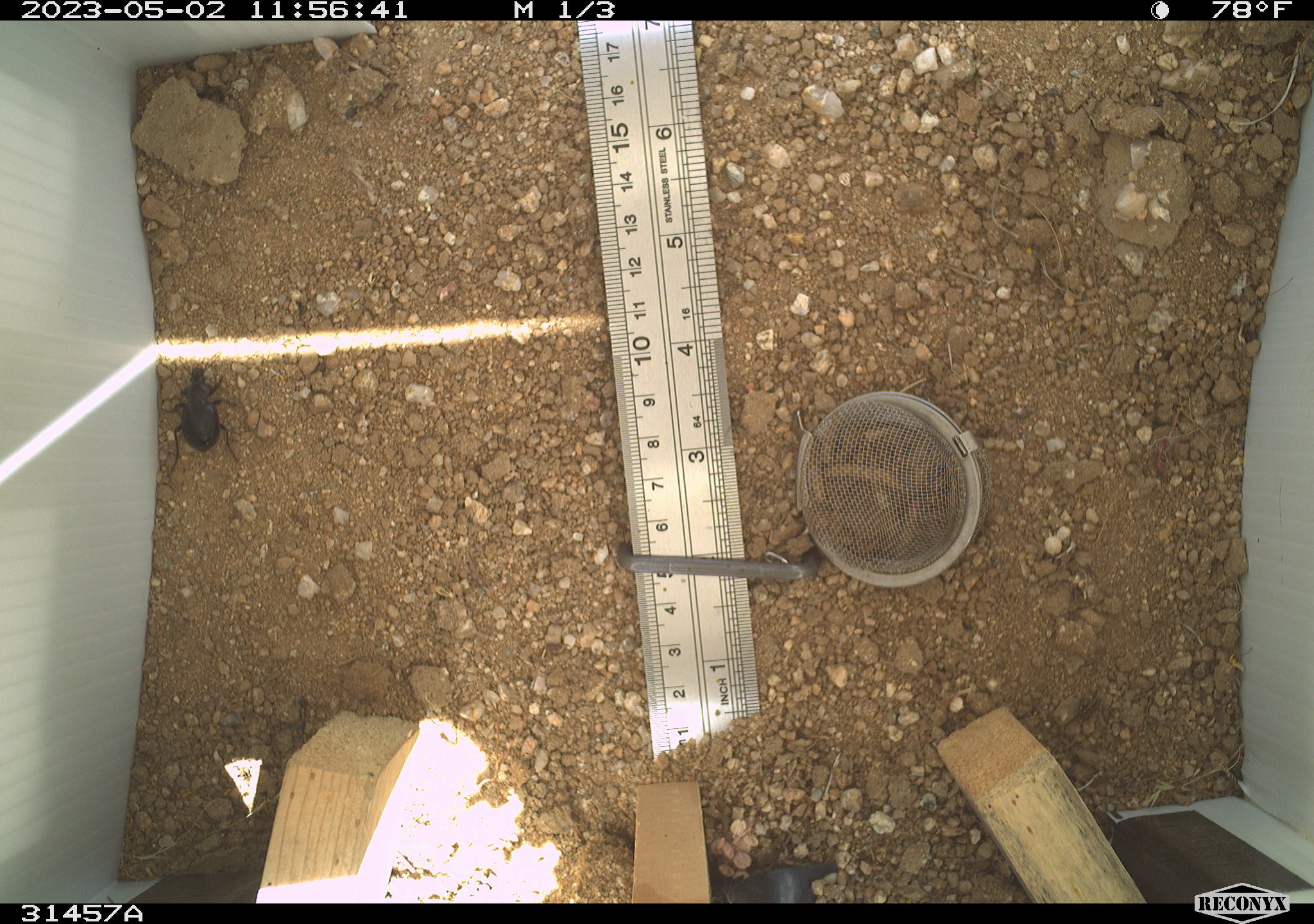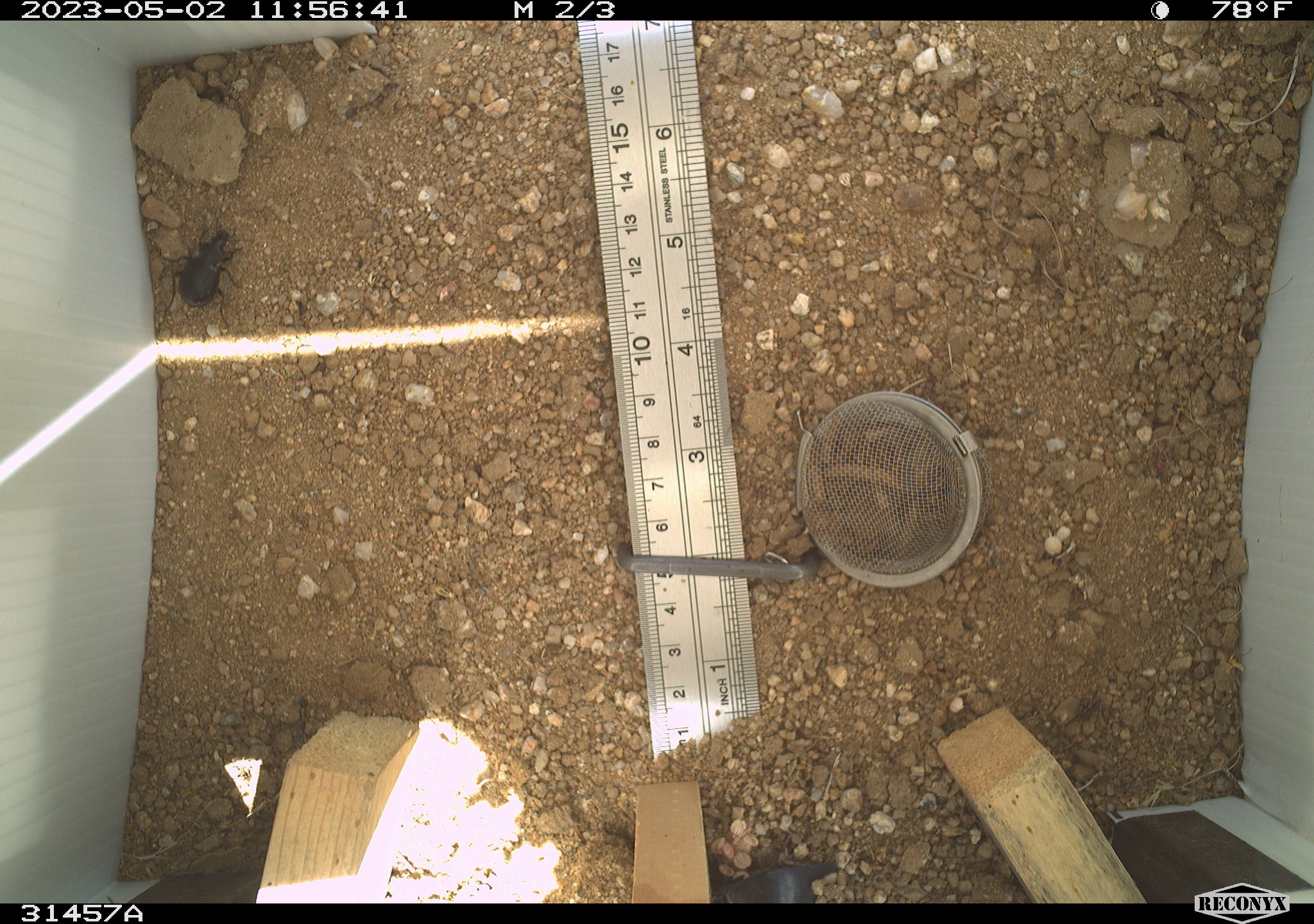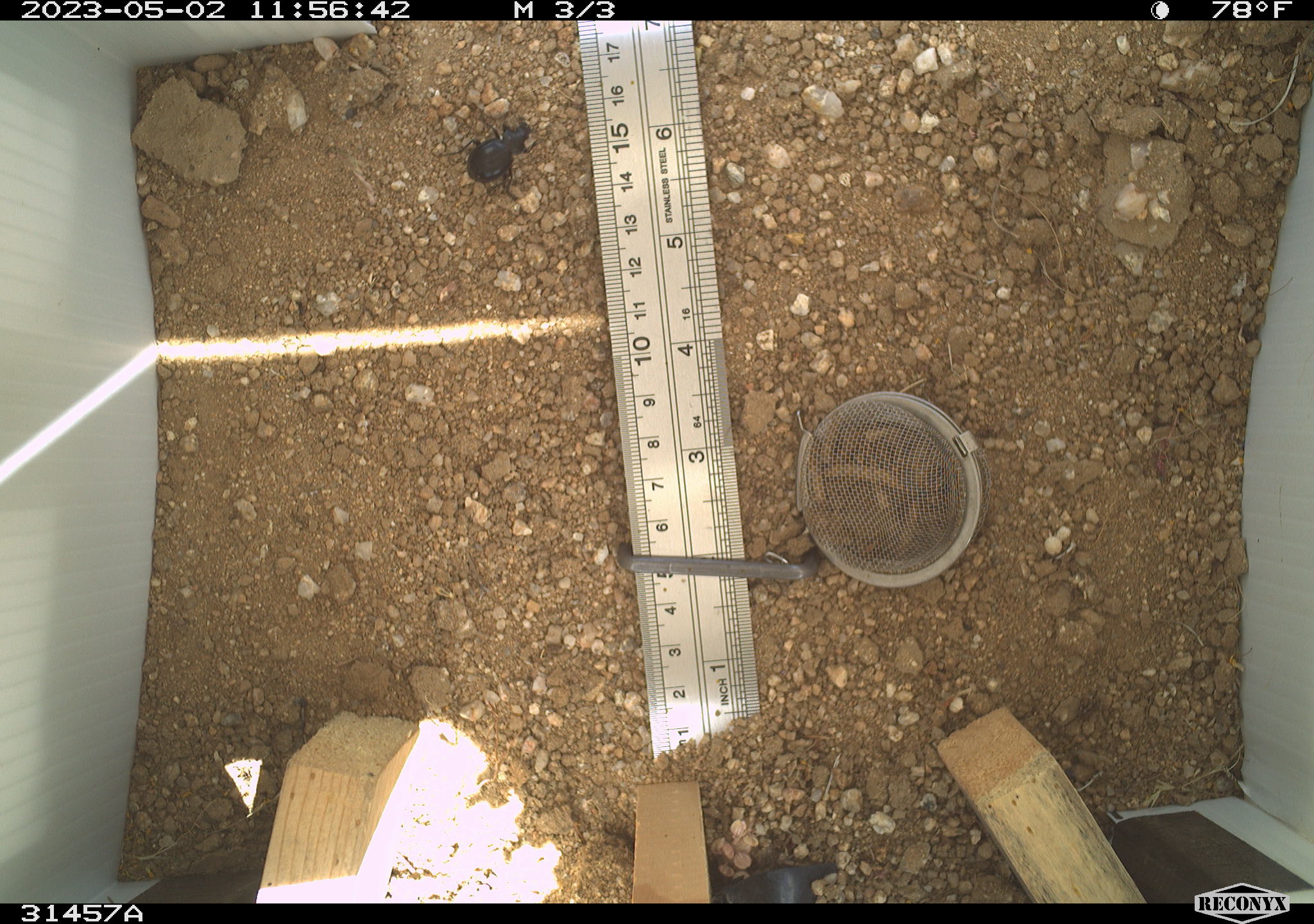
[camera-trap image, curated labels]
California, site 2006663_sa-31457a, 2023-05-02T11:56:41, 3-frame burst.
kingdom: Animalia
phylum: Arthropoda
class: Insecta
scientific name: Insecta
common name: insect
Insect (Insecta).